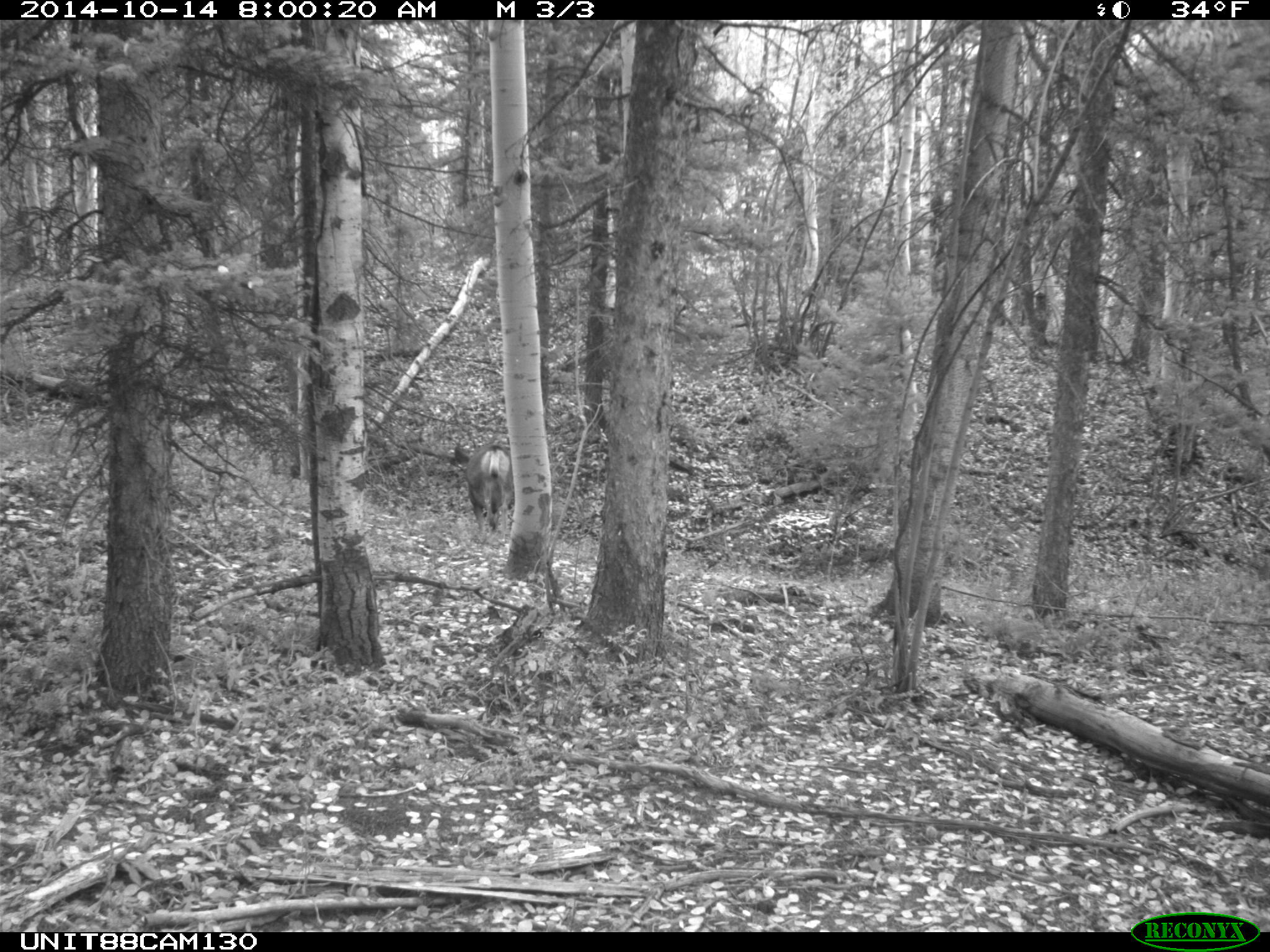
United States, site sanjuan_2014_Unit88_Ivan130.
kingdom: Animalia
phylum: Chordata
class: Mammalia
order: Artiodactyla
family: Cervidae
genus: Odocoileus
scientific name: Odocoileus hemionus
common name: mule deer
Odocoileus hemionus (mule deer).